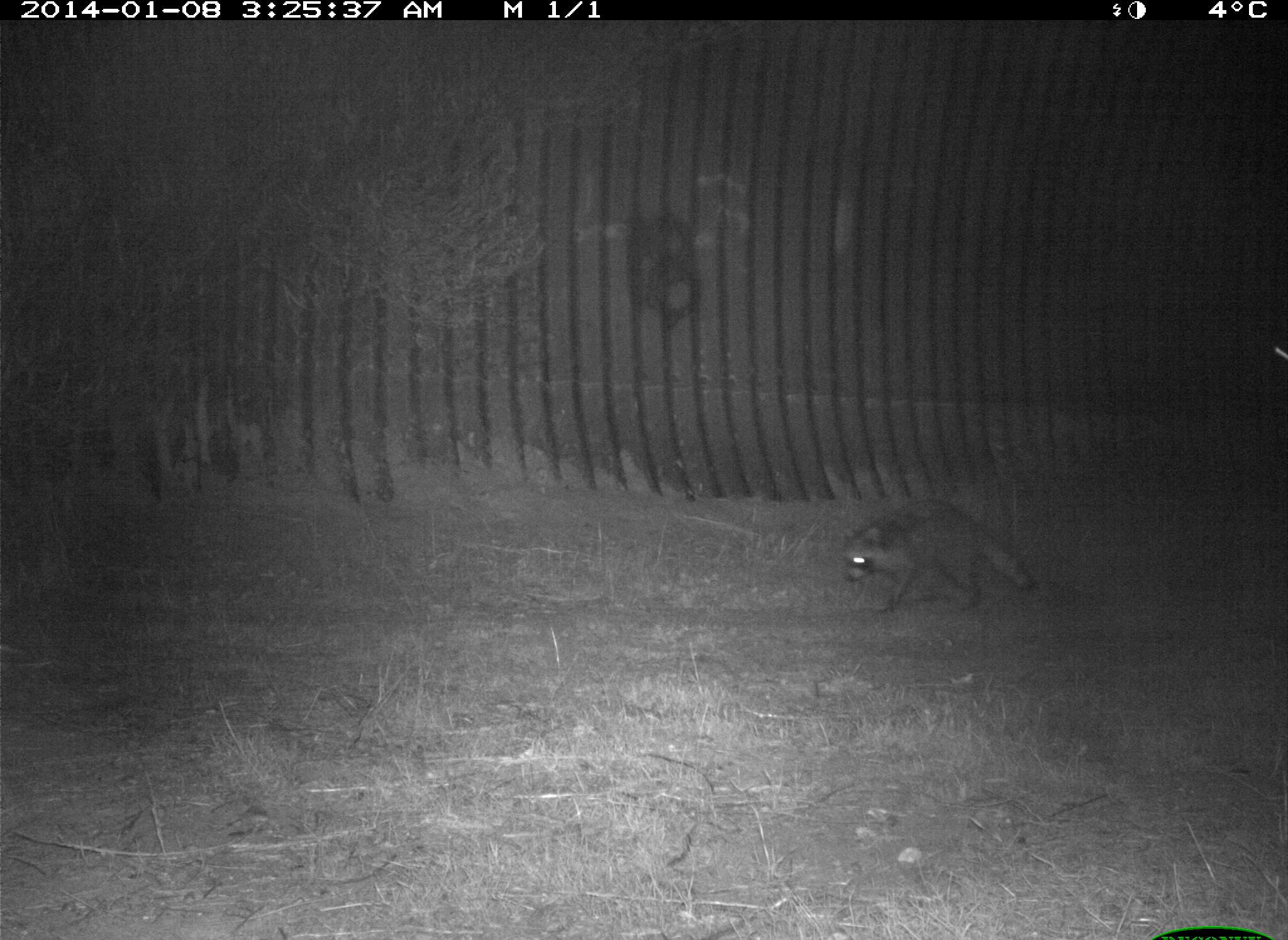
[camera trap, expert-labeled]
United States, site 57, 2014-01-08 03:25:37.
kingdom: Animalia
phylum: Chordata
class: Mammalia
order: Carnivora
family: Procyonidae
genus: Procyon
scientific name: Procyon lotor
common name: raccoon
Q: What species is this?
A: Raccoon (Procyon lotor).